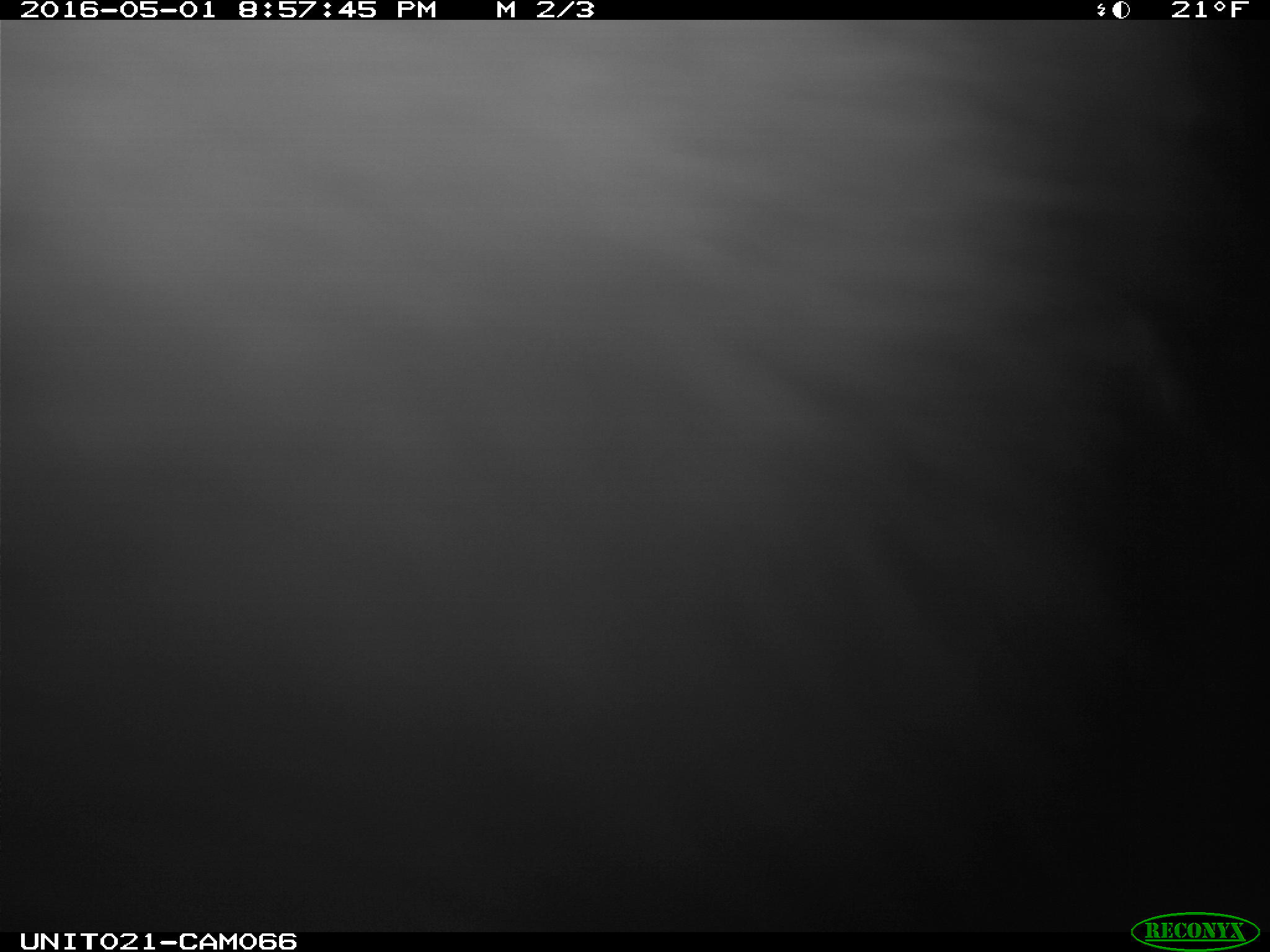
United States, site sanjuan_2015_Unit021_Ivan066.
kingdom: Animalia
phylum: Chordata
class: Mammalia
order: Lagomorpha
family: Leporidae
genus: Lepus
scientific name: Lepus americanus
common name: snowshoe hare